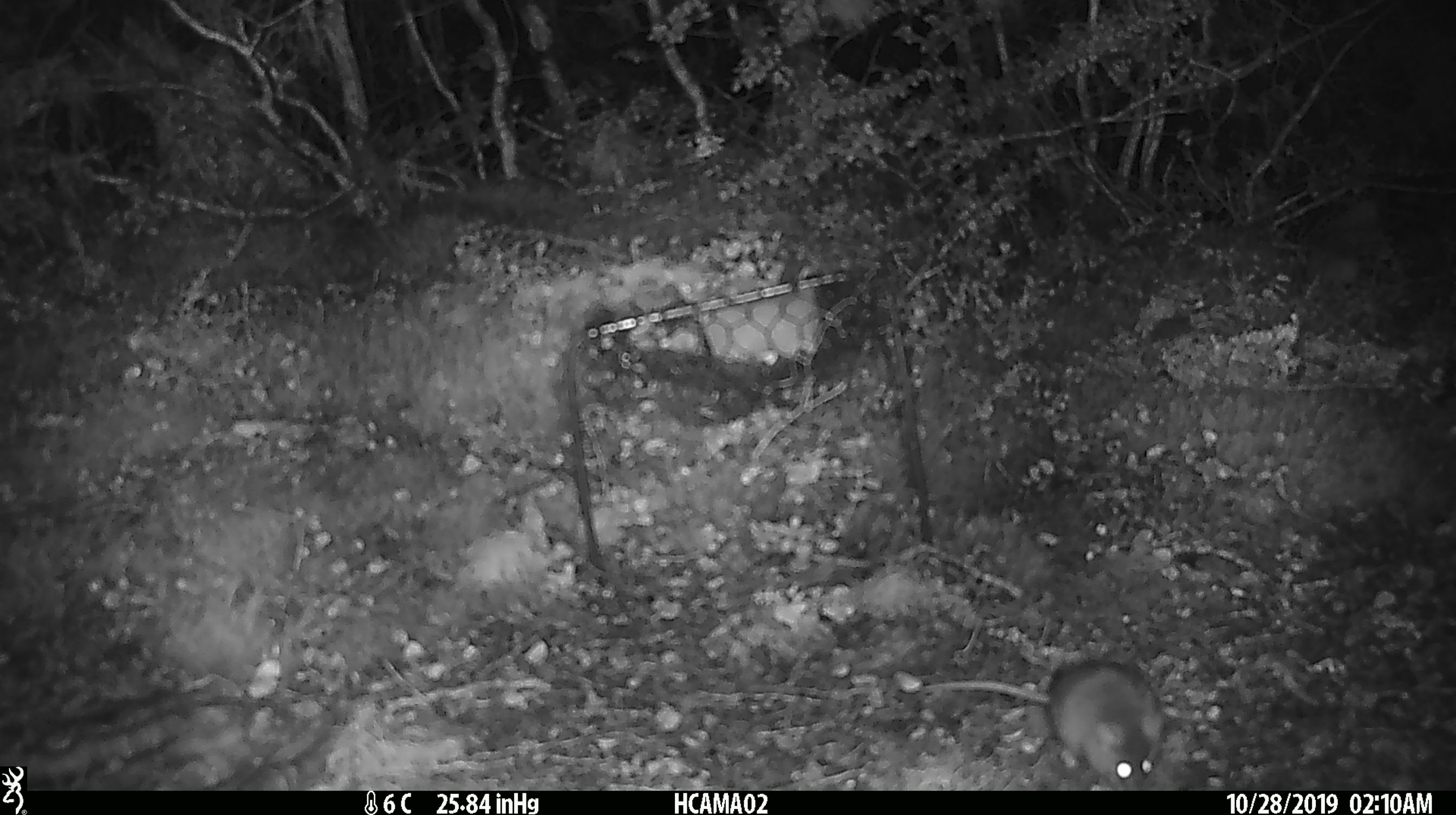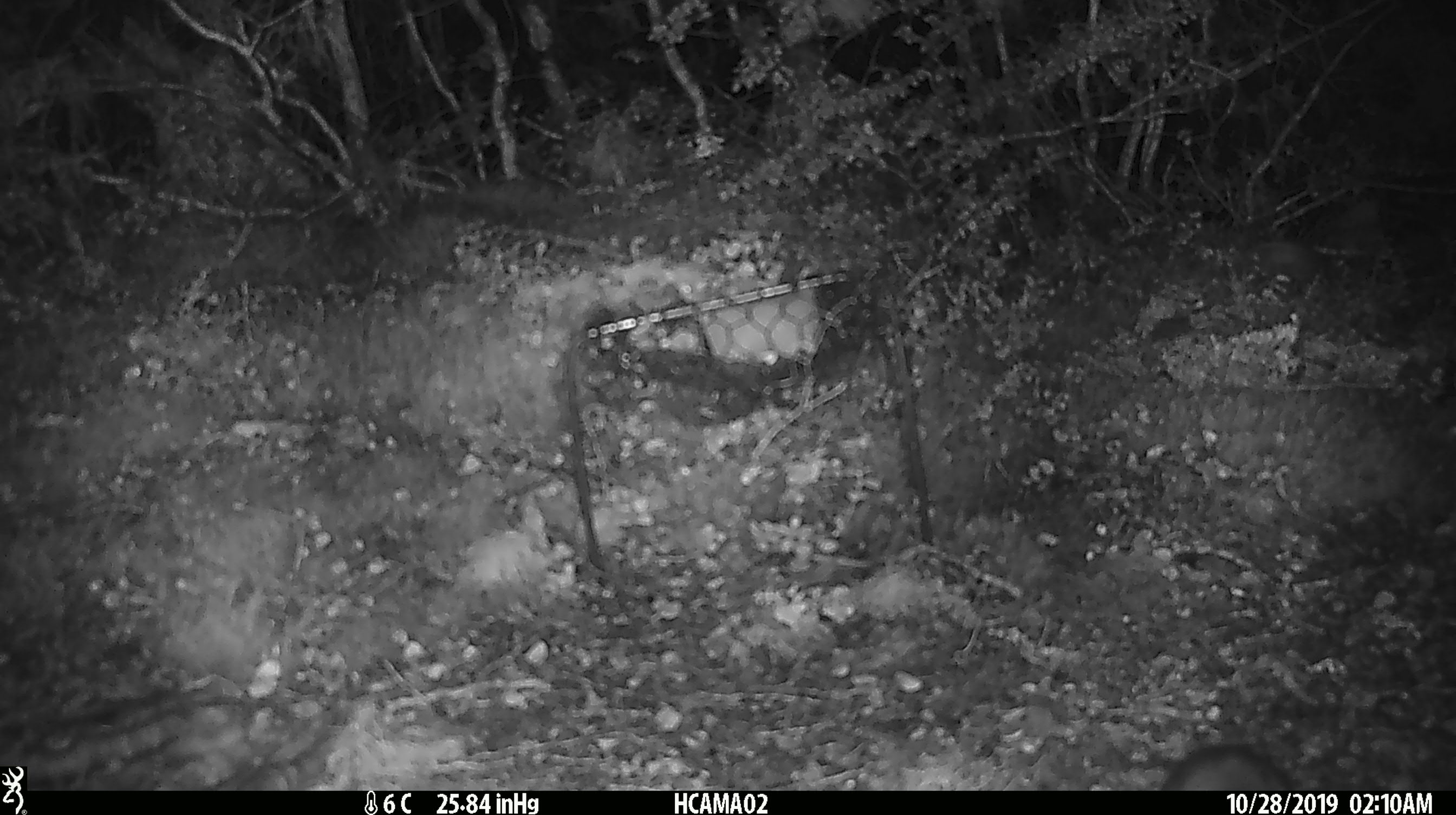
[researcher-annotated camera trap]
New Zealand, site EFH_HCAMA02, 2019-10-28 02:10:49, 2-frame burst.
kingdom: Animalia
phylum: Chordata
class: Mammalia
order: Rodentia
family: Muridae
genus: Mus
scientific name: Mus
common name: mouse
Mouse (Mus).